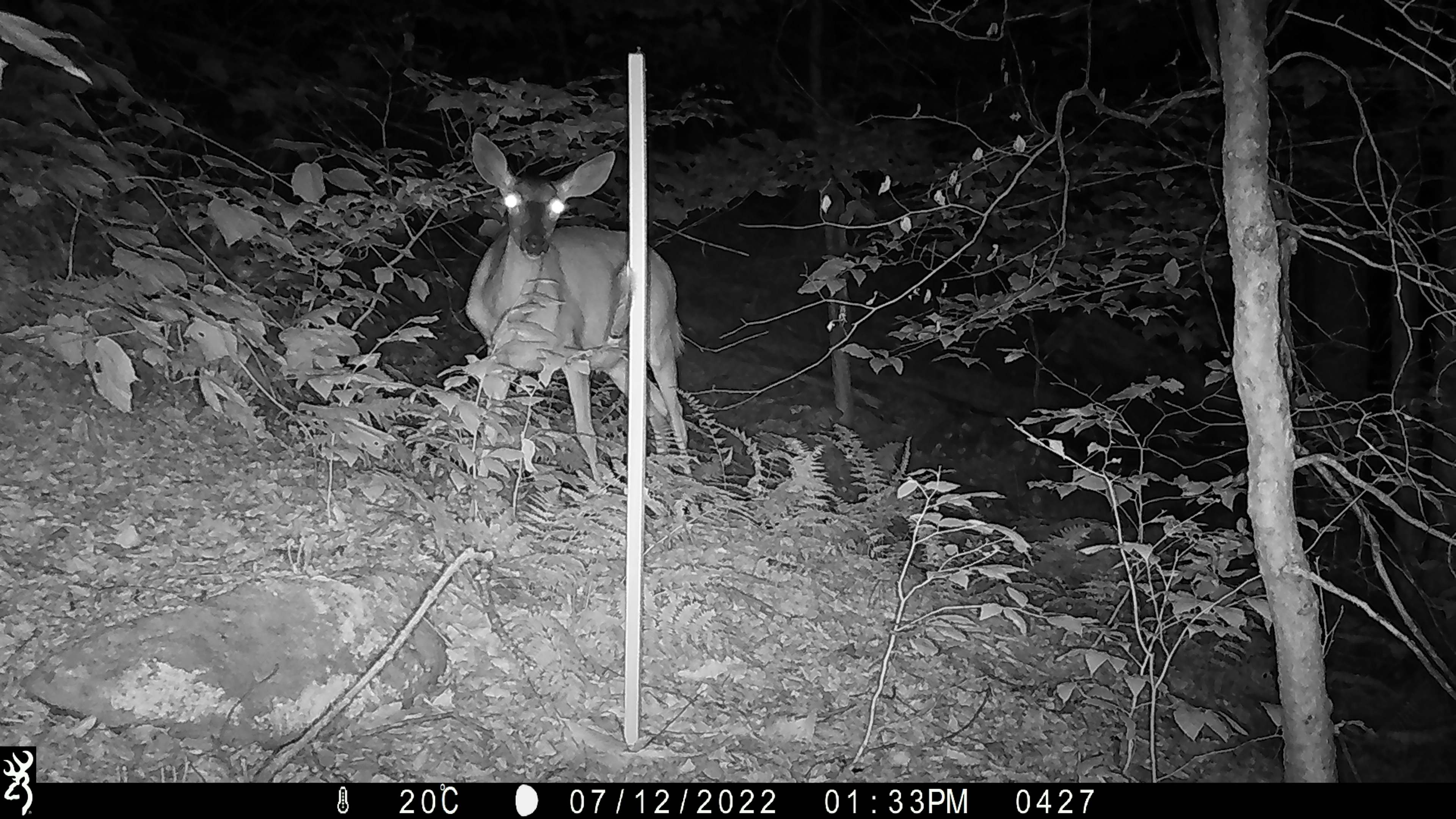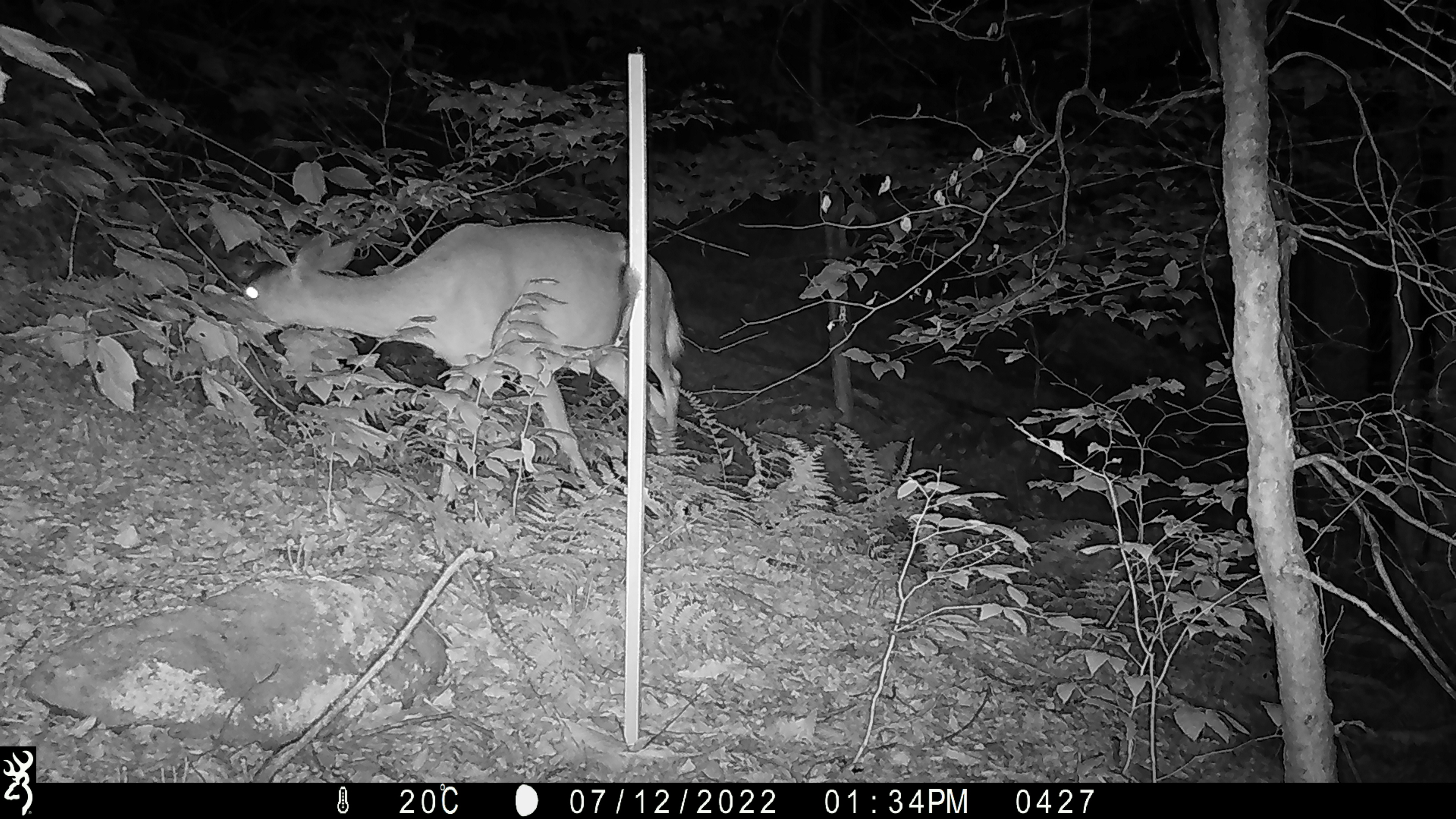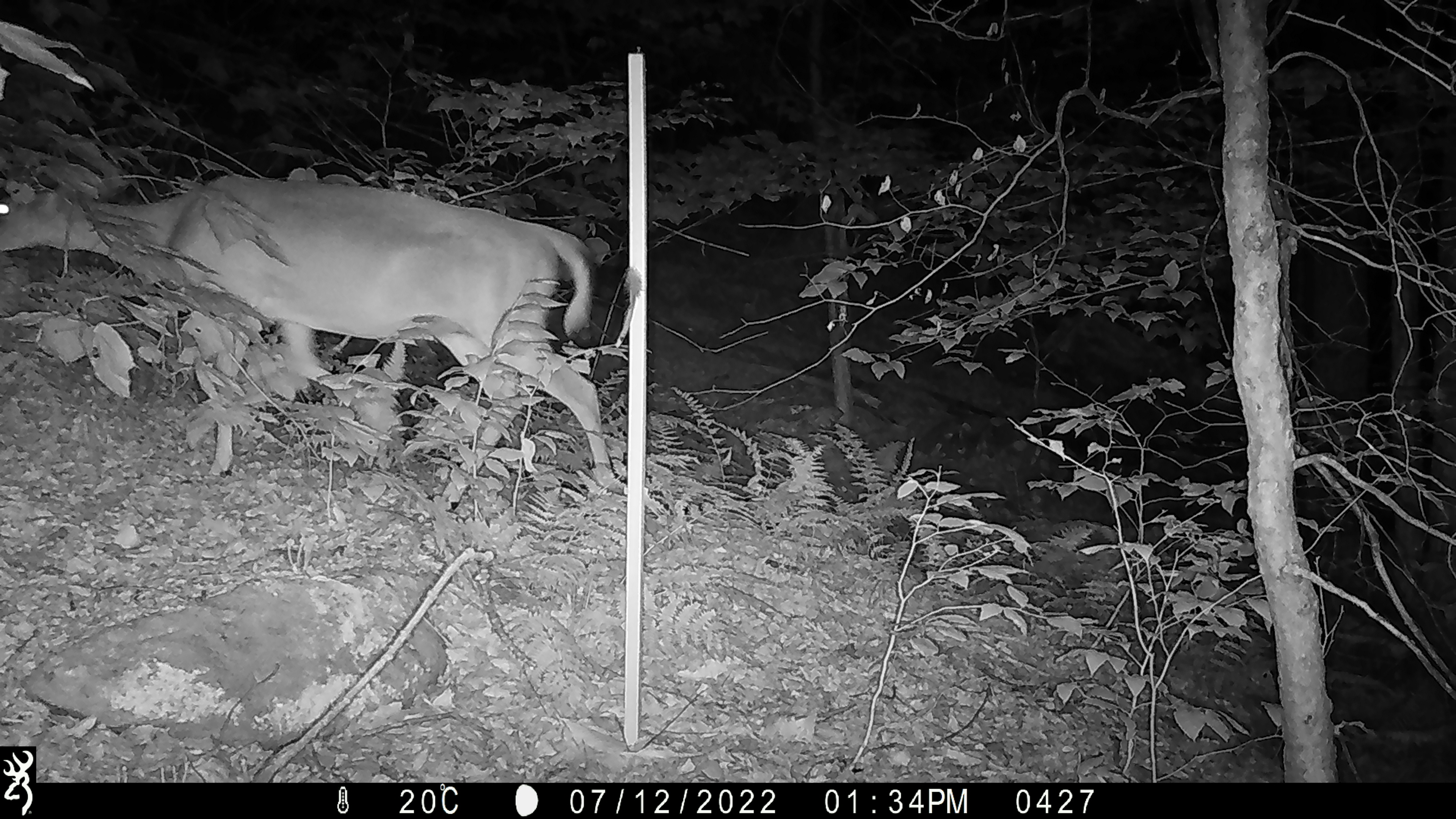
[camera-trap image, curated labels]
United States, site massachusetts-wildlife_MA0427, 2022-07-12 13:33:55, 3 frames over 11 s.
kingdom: Animalia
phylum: Chordata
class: Mammalia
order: Artiodactyla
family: Cervidae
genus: Odocoileus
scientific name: Odocoileus virginianus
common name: white-tailed deer